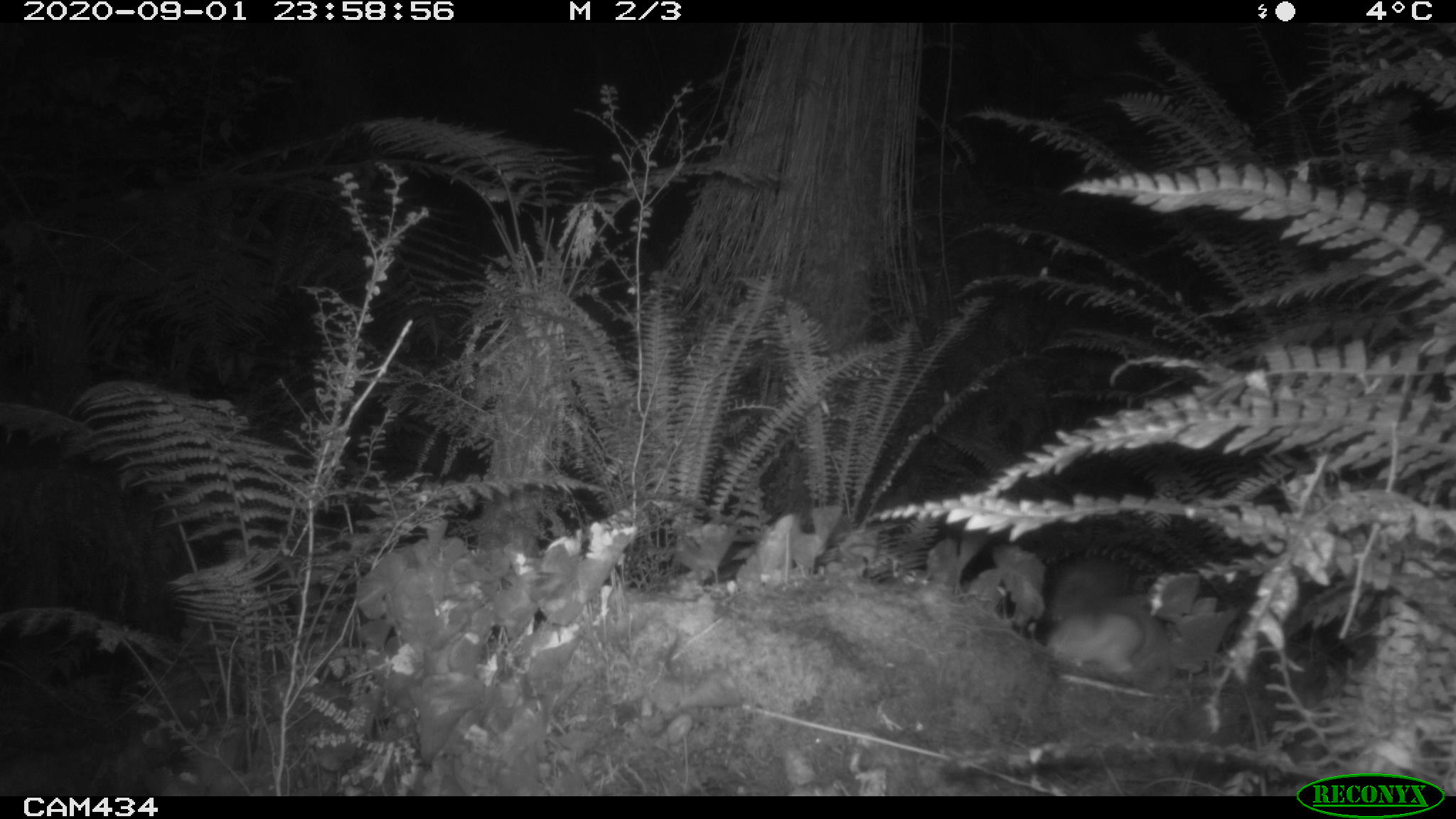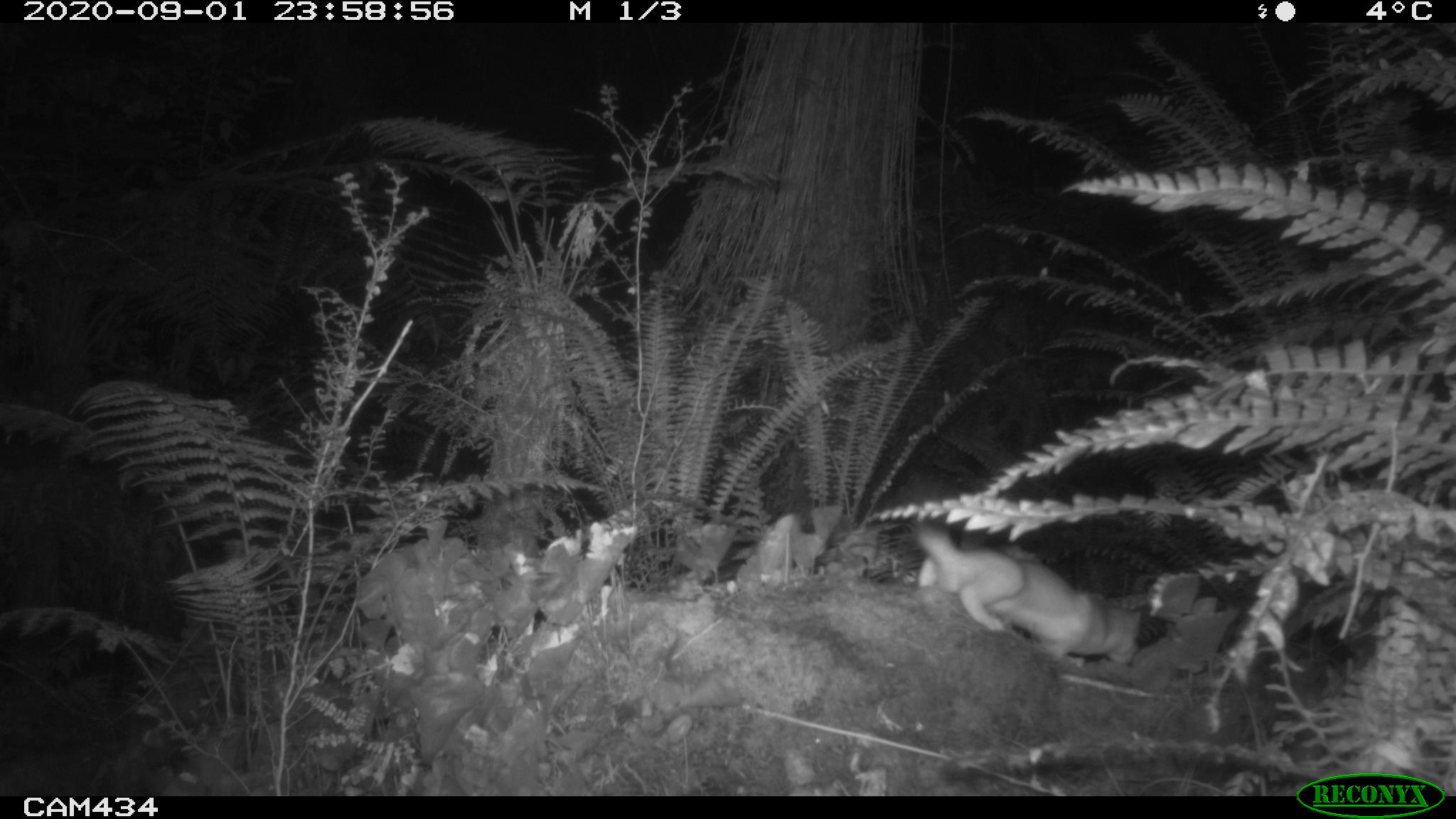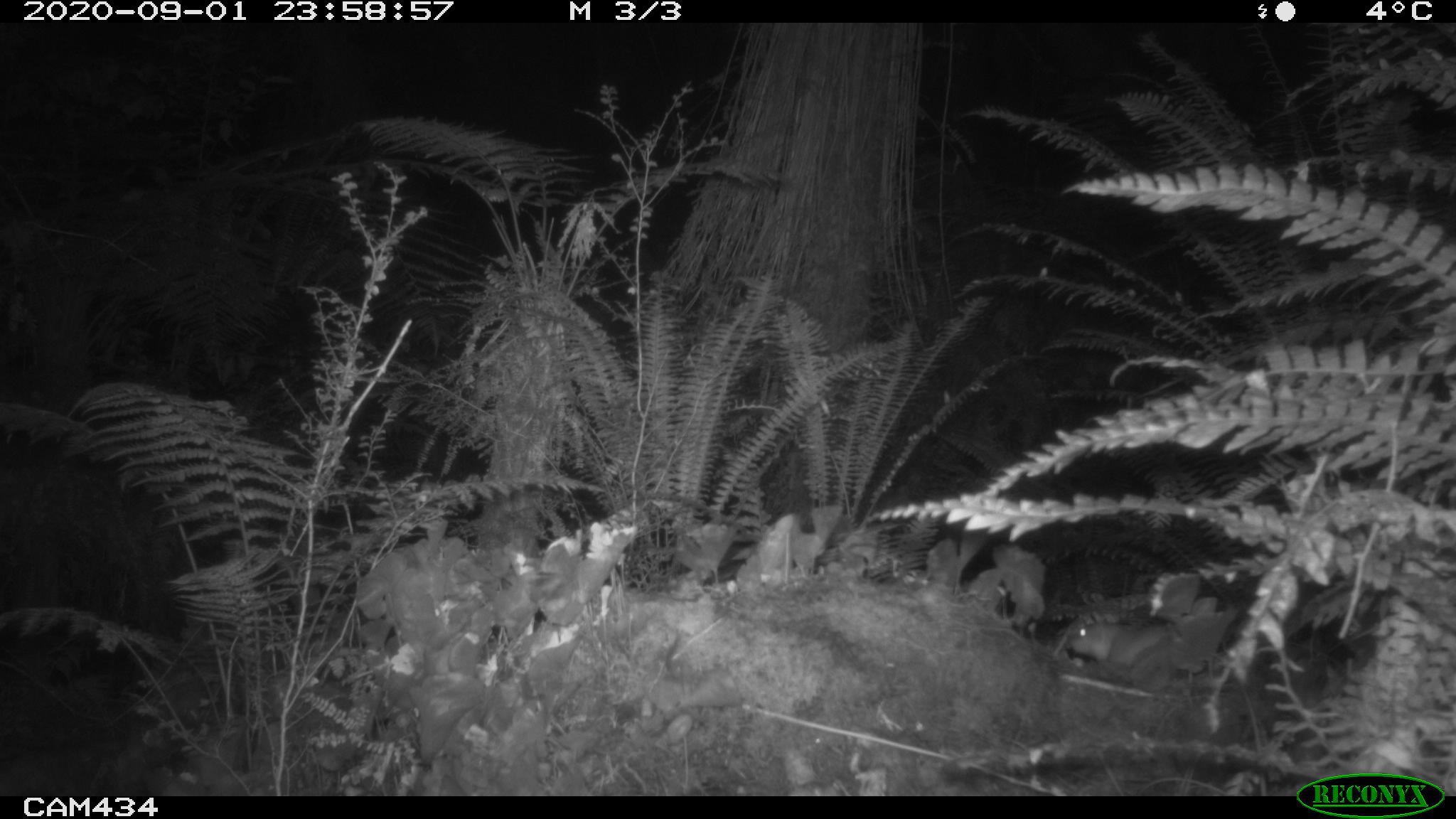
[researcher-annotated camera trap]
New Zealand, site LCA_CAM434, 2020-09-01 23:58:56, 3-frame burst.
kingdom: Animalia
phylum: Chordata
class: Mammalia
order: Carnivora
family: Mustelidae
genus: Mustela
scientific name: Mustela erminea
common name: stoat